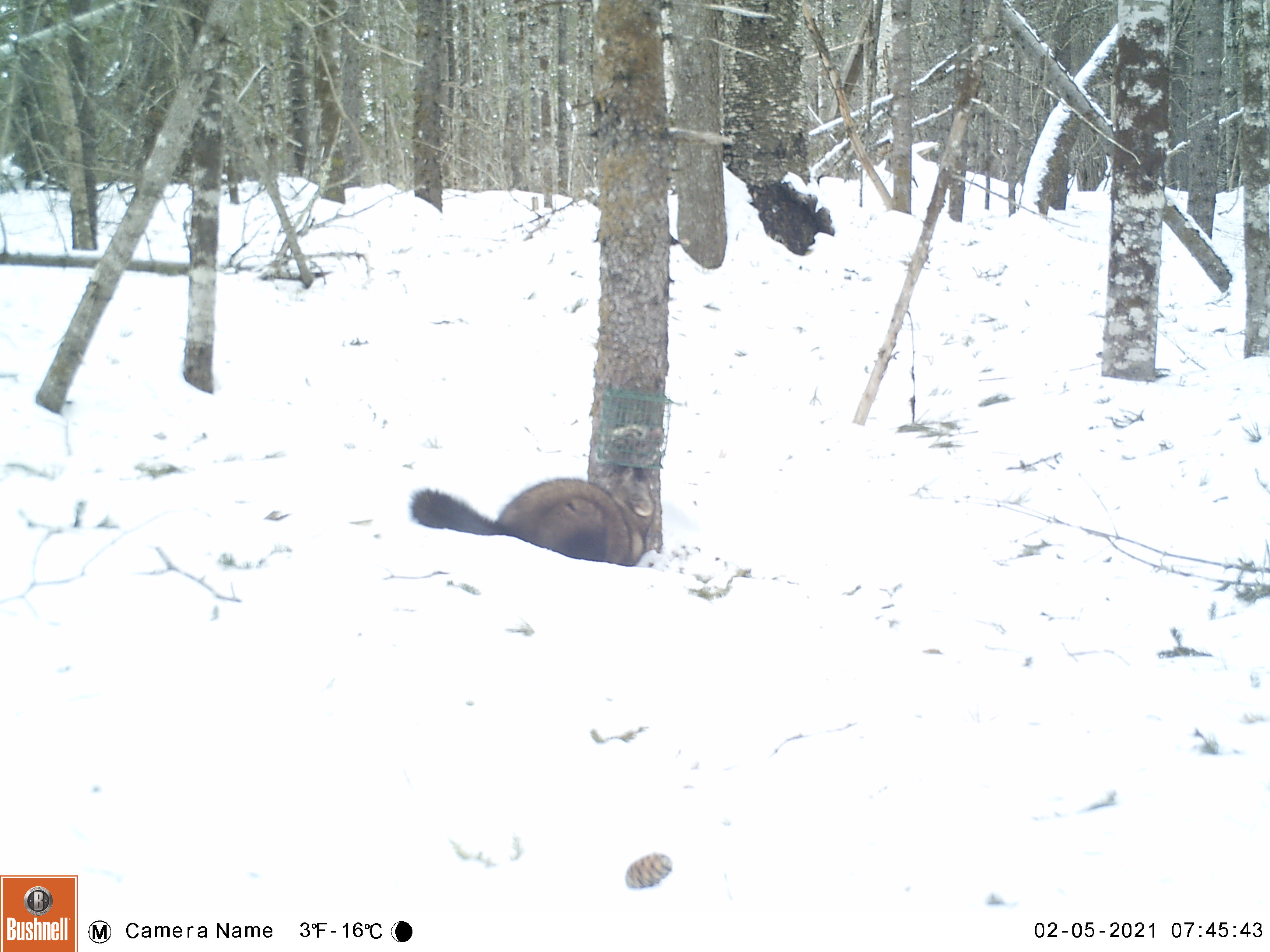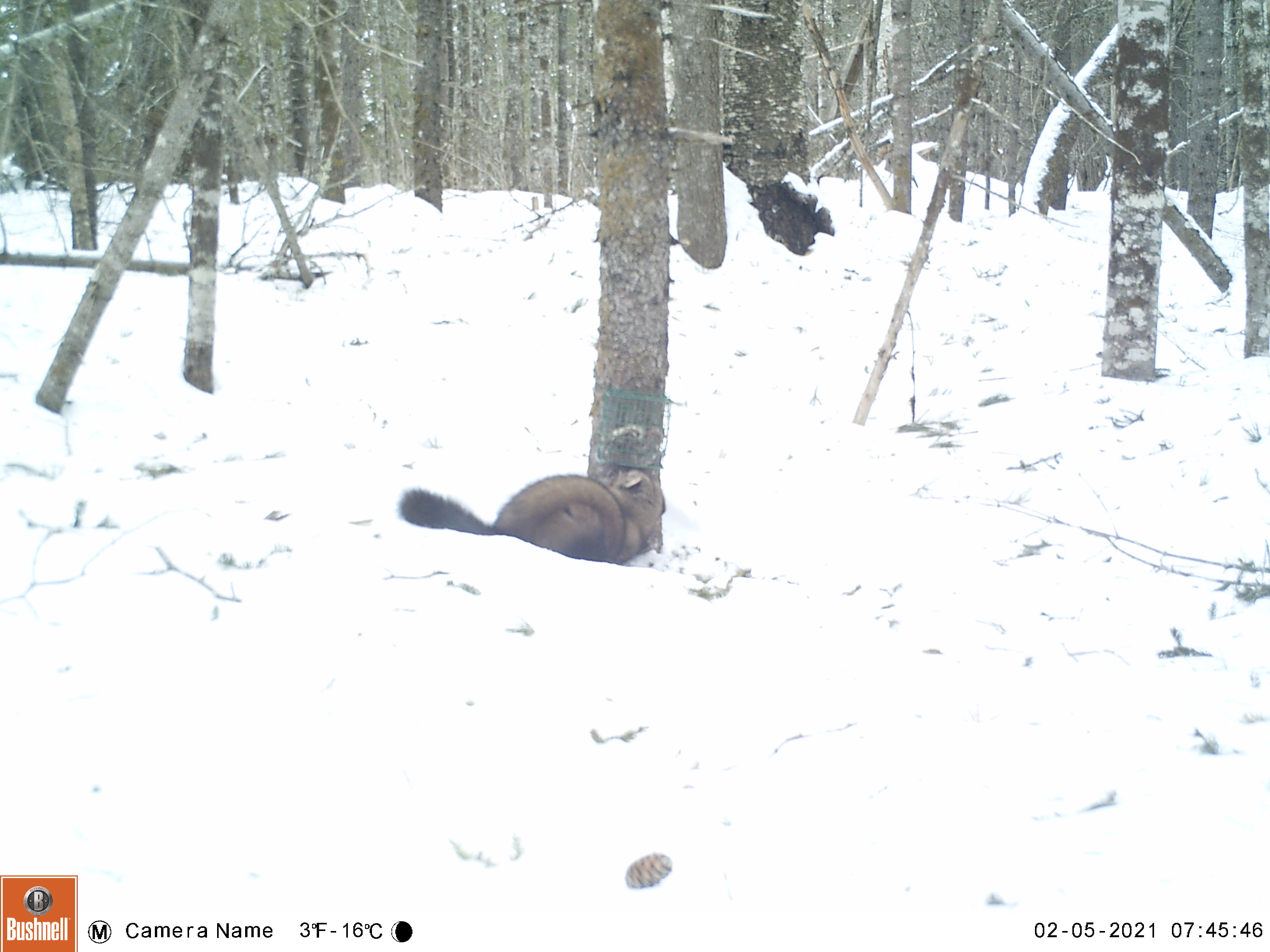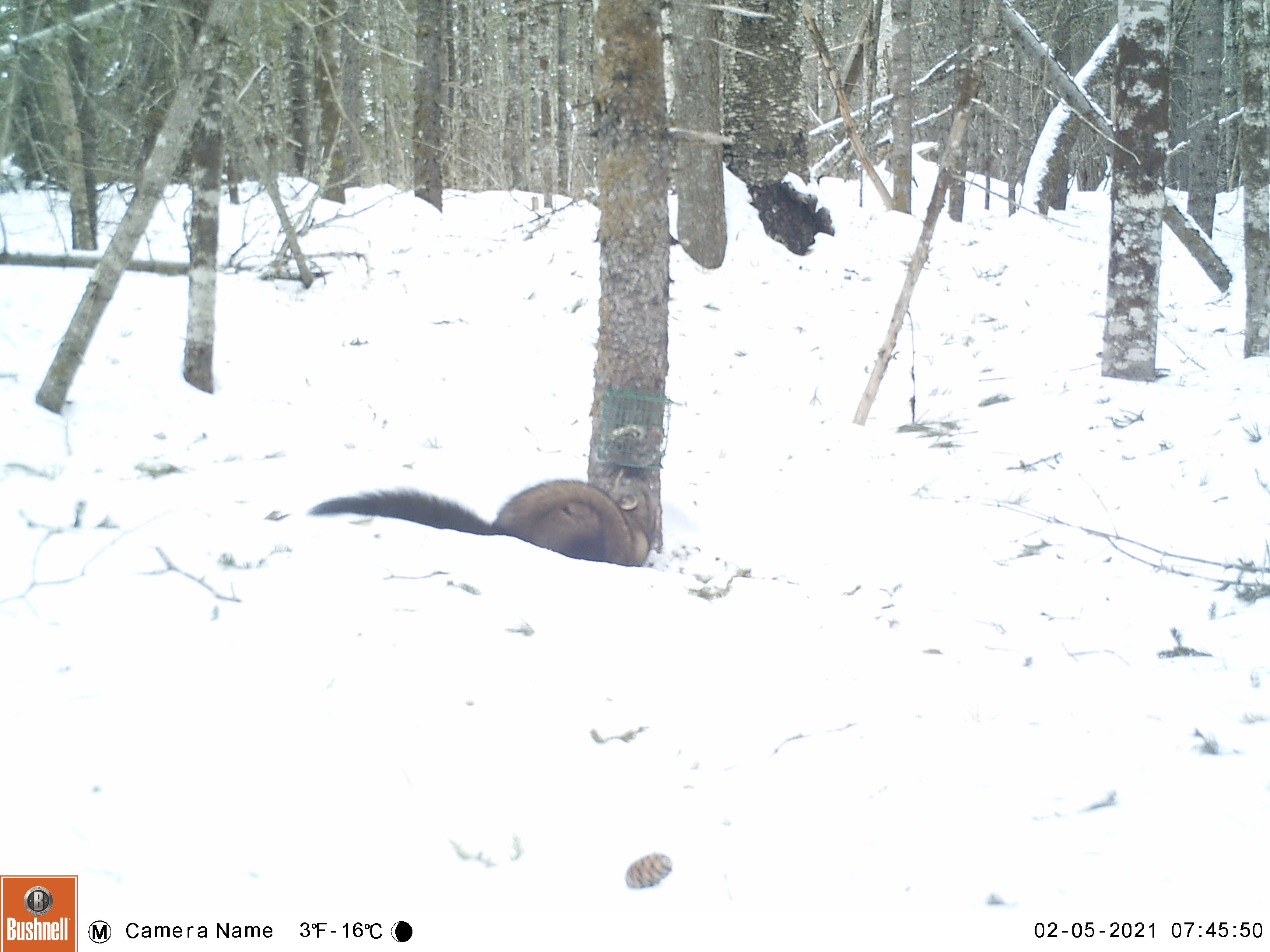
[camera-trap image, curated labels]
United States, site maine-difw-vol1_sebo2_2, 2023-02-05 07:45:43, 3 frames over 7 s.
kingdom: Animalia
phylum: Chordata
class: Mammalia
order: Carnivora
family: Mustelidae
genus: Pekania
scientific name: Pekania pennanti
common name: fisher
Fisher (Pekania pennanti).